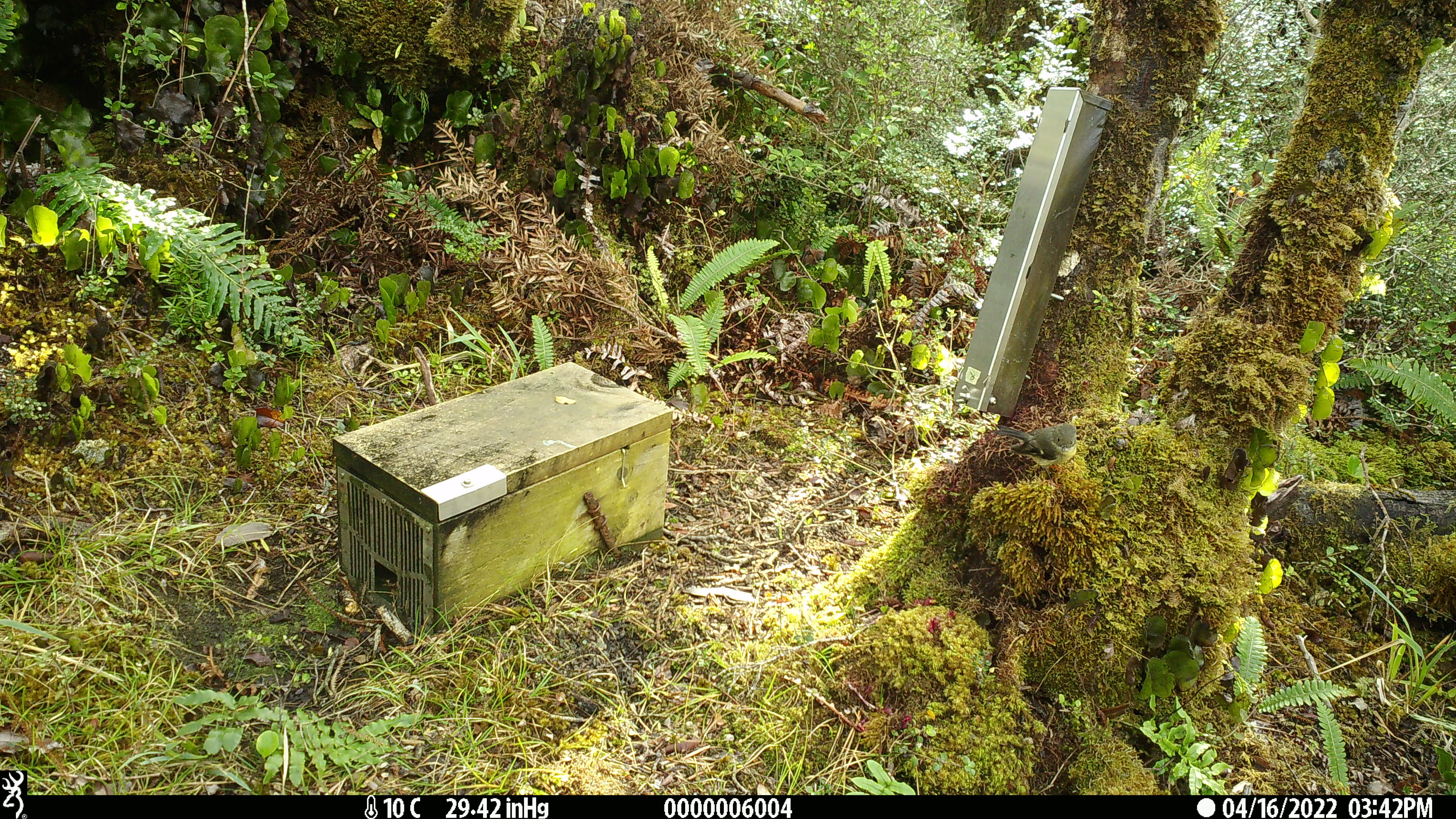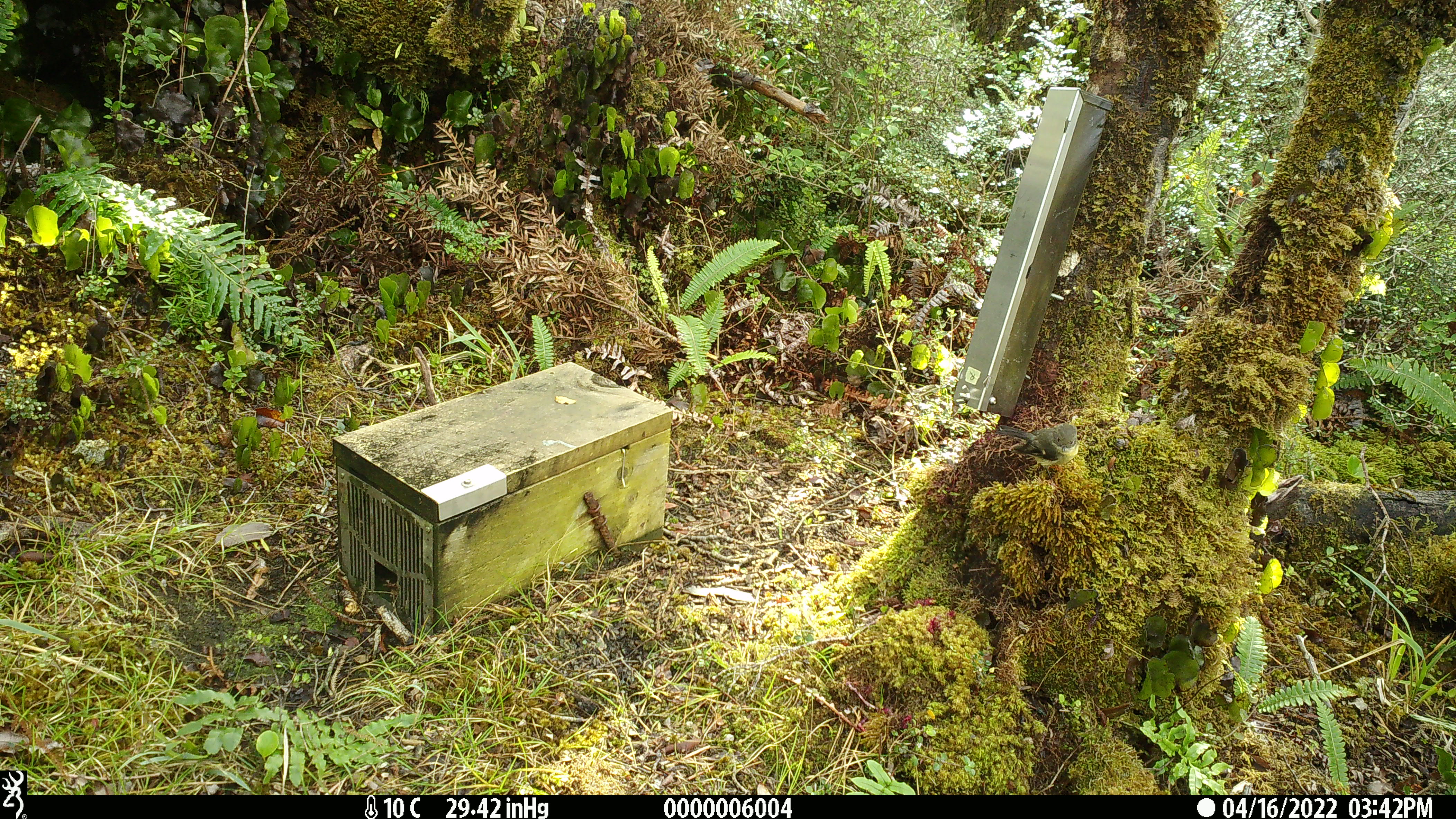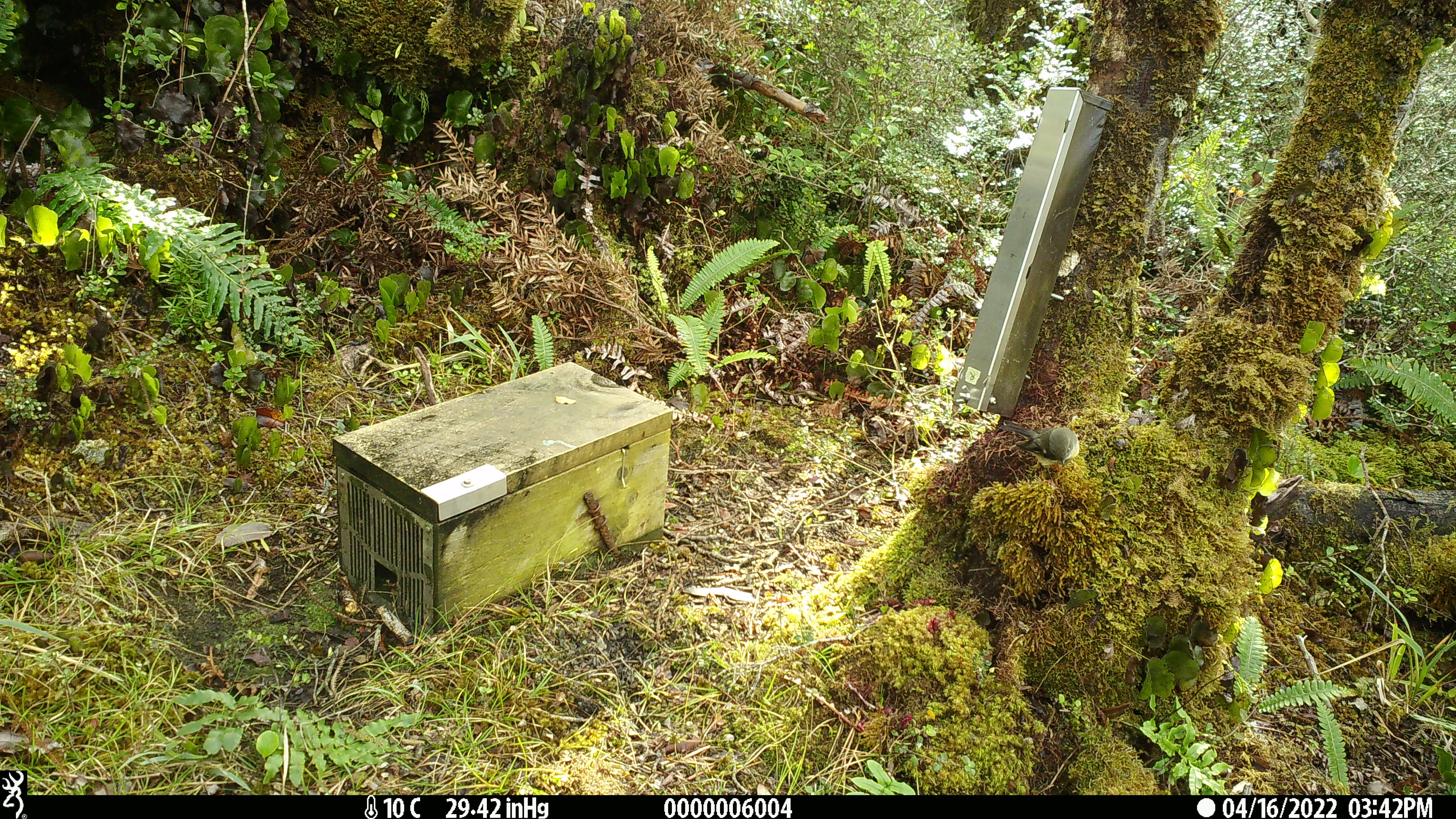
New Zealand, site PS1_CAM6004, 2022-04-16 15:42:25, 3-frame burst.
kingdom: Animalia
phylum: Chordata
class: Aves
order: Passeriformes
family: Petroicidae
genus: Petroica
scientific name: Petroica macrocephala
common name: tomtit